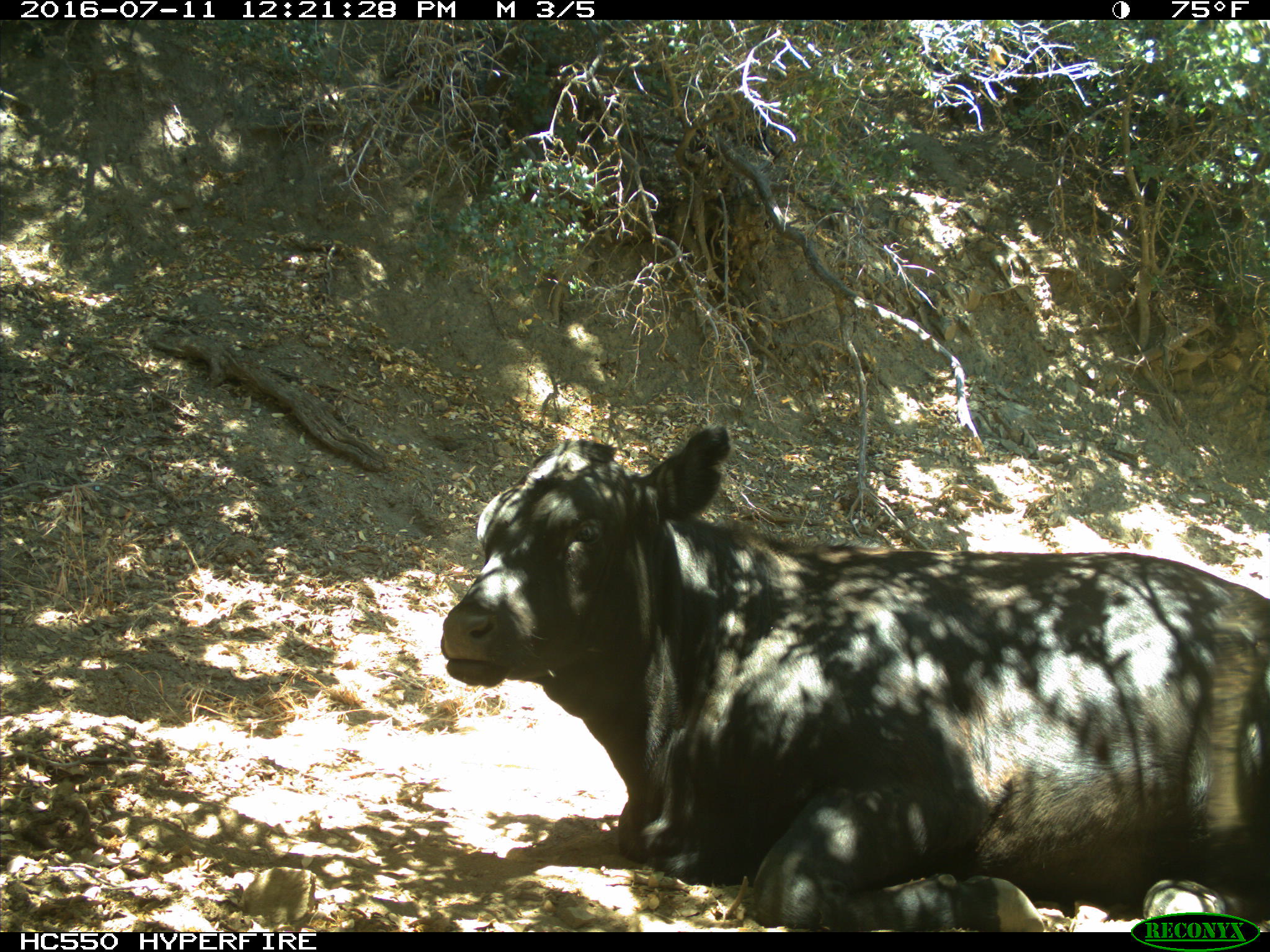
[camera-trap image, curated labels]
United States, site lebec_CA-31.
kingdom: Animalia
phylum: Chordata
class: Mammalia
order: Artiodactyla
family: Bovidae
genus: Bos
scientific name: Bos taurus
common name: domestic cow